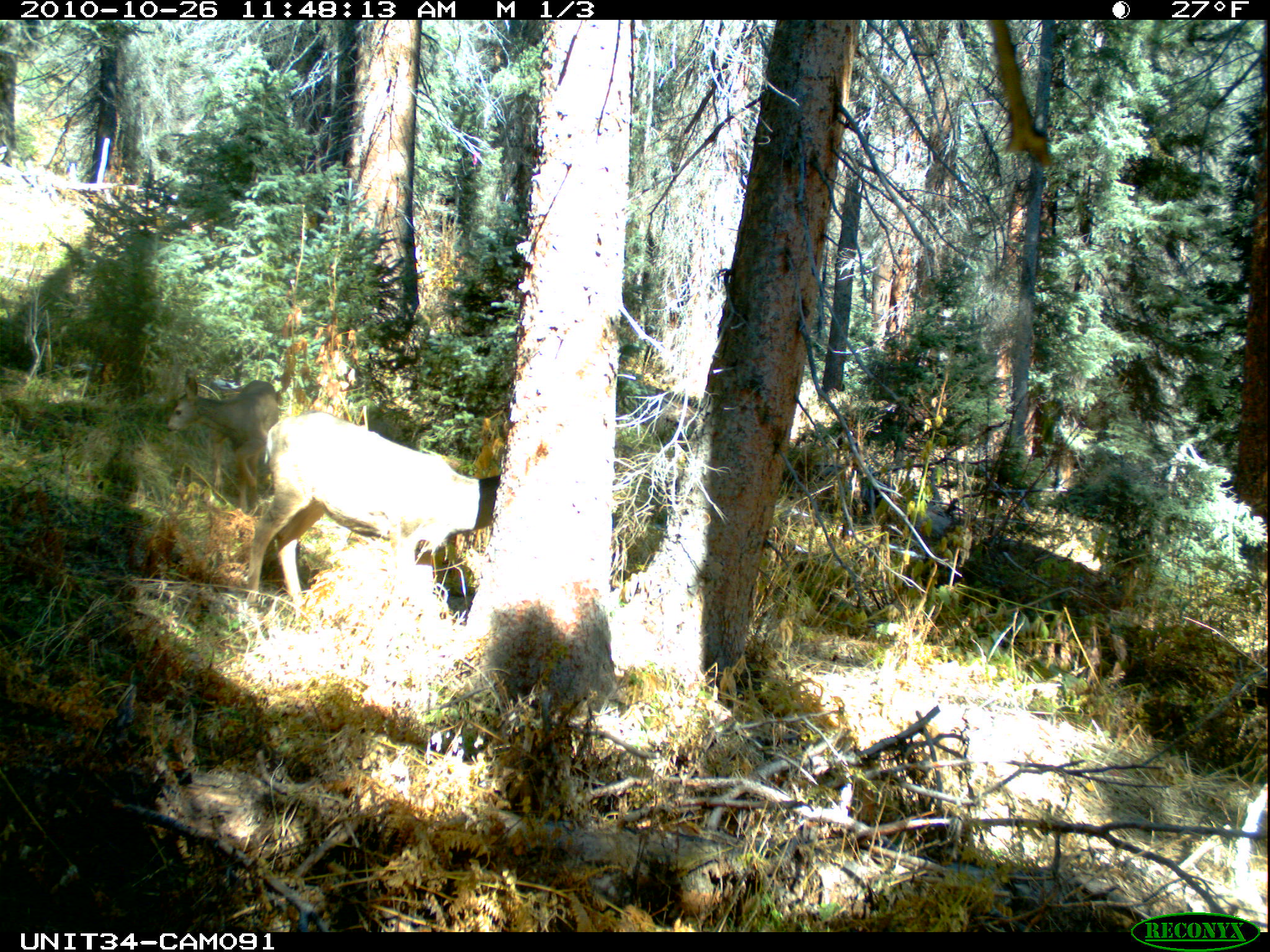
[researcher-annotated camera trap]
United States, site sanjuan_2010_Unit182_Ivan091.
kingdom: Animalia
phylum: Chordata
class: Mammalia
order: Artiodactyla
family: Cervidae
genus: Odocoileus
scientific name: Odocoileus hemionus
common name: mule deer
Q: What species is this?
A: Odocoileus hemionus (mule deer).